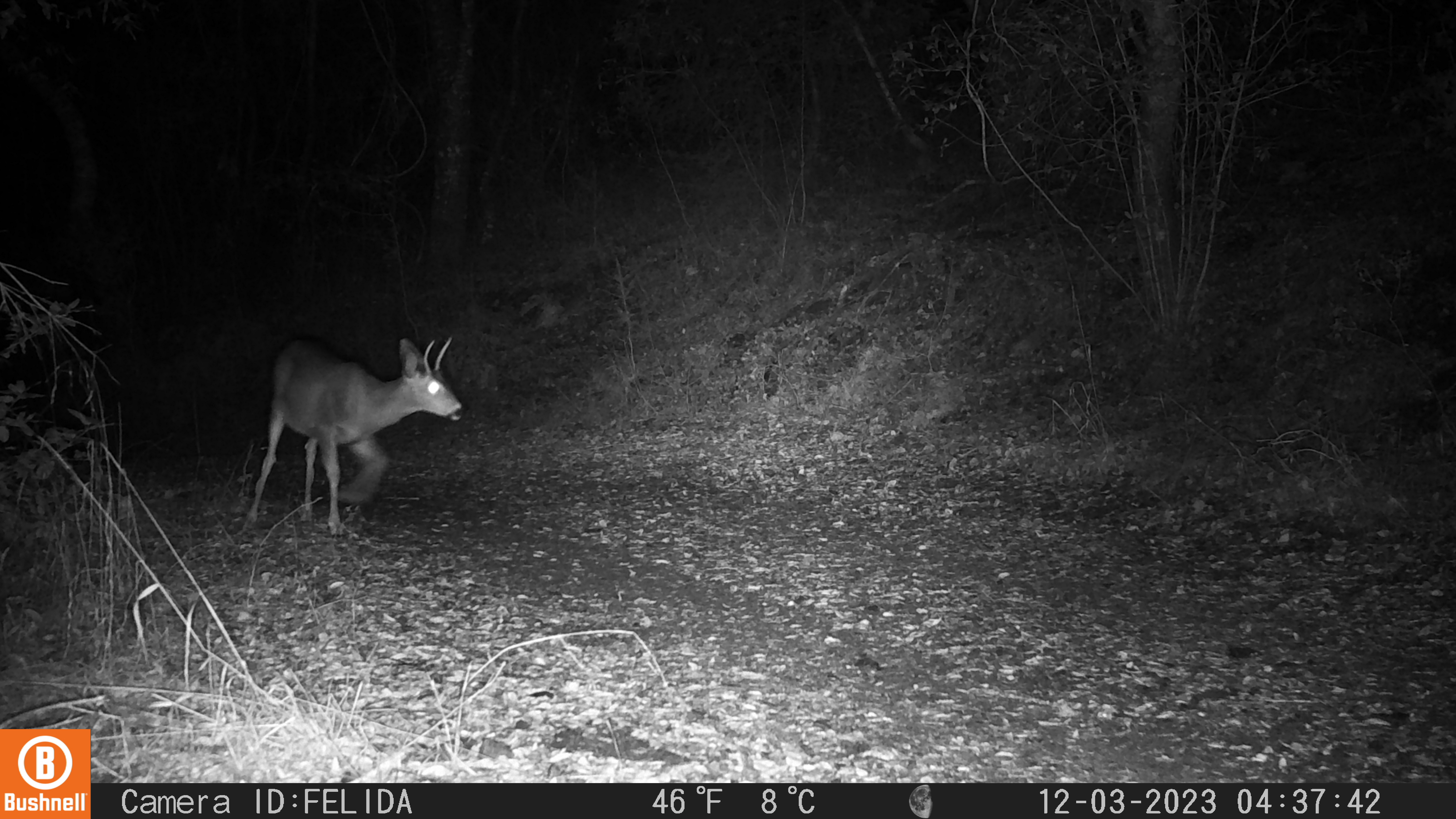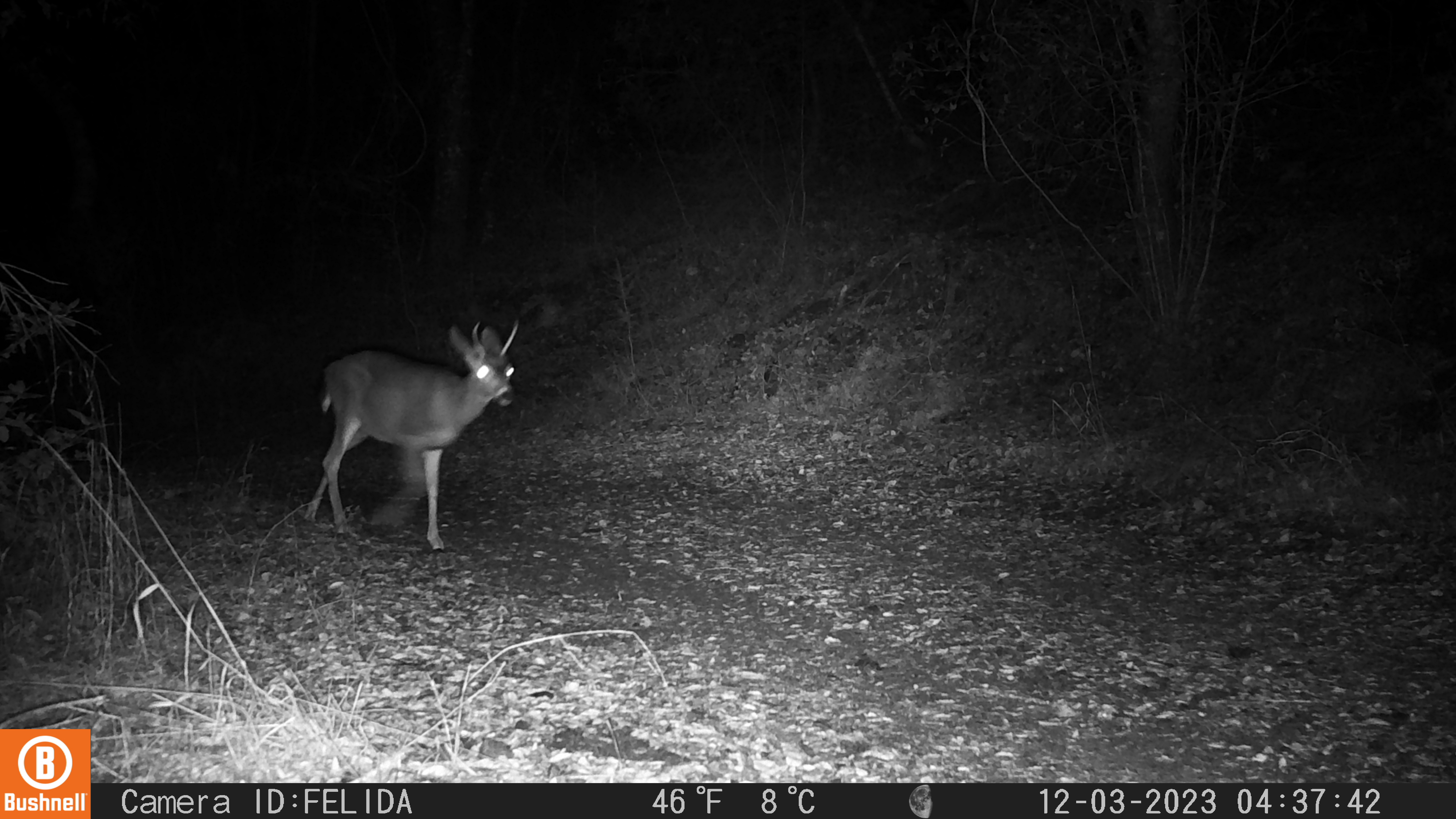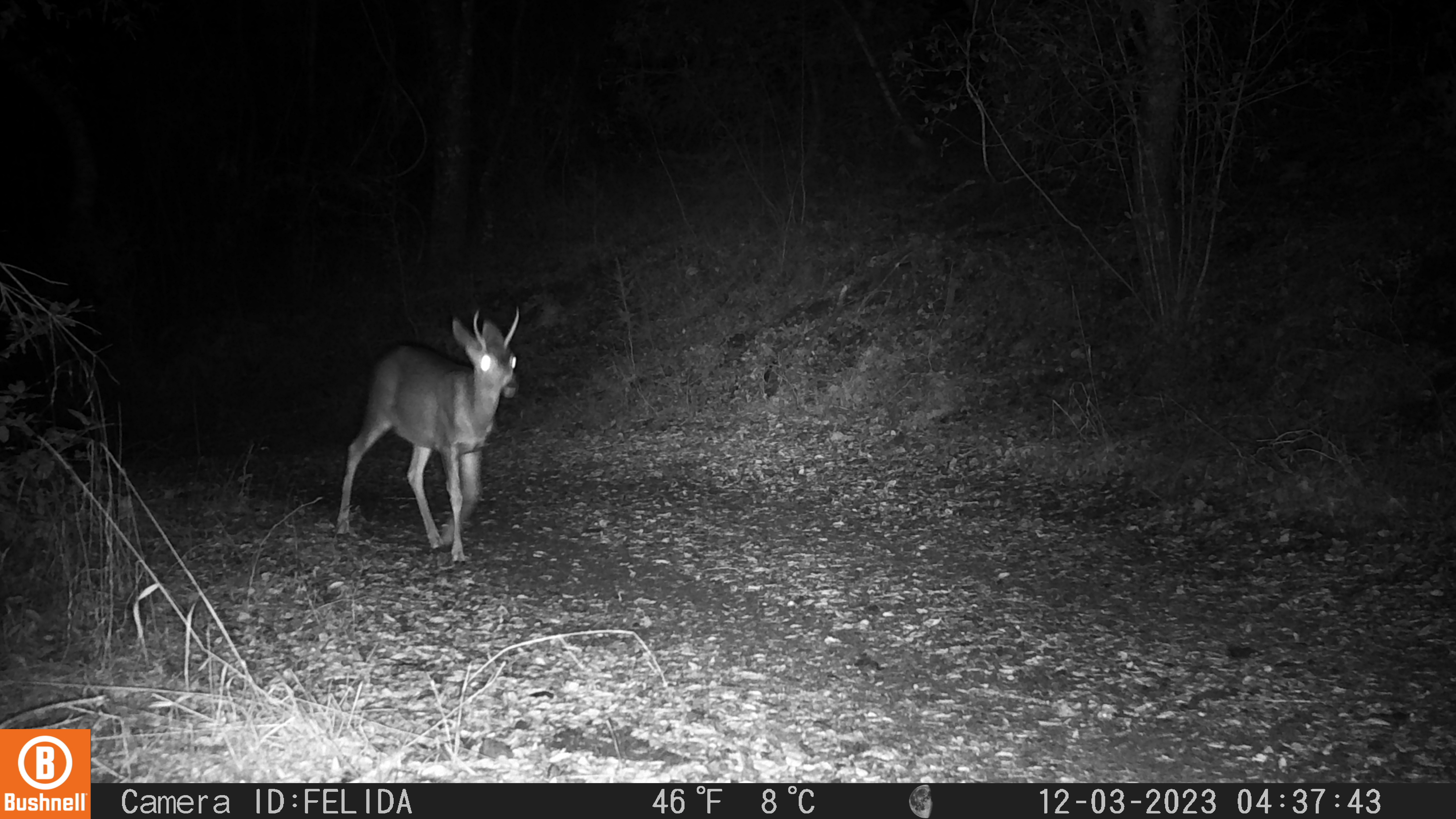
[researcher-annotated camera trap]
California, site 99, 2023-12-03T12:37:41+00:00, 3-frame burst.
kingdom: Animalia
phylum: Chordata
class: Mammalia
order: Artiodactyla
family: Cervidae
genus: Odocoileus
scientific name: Odocoileus hemionus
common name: mule deer